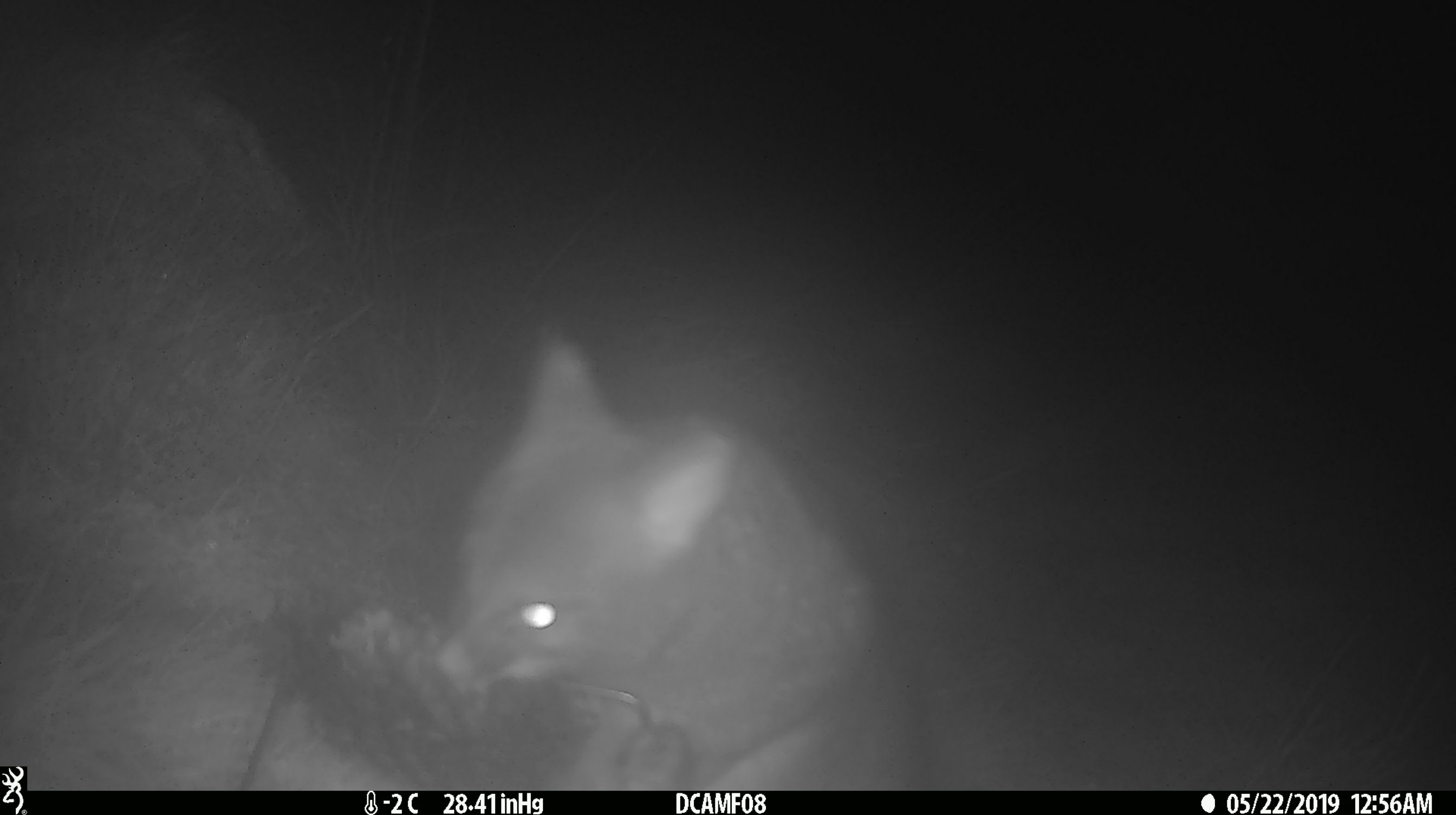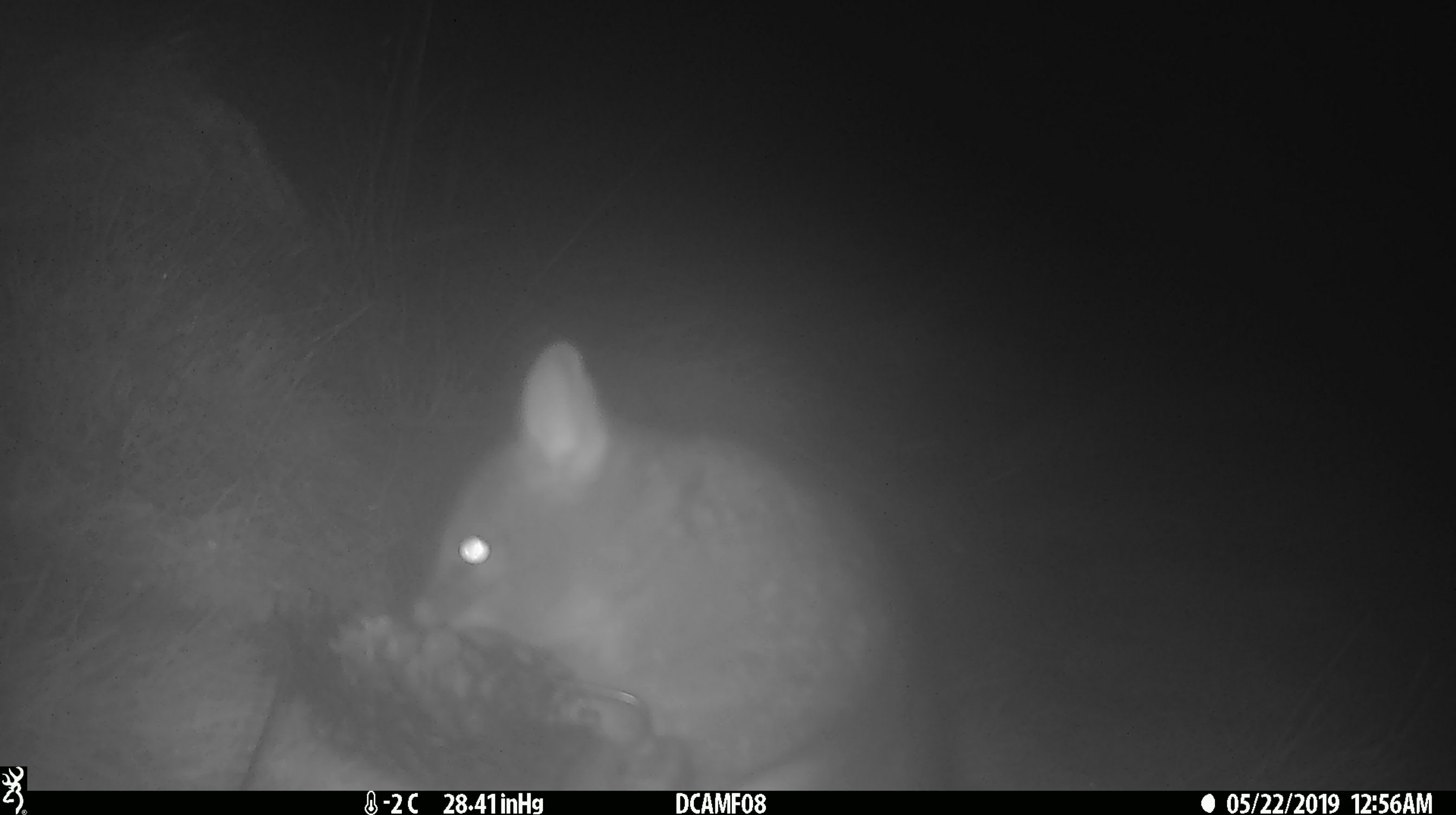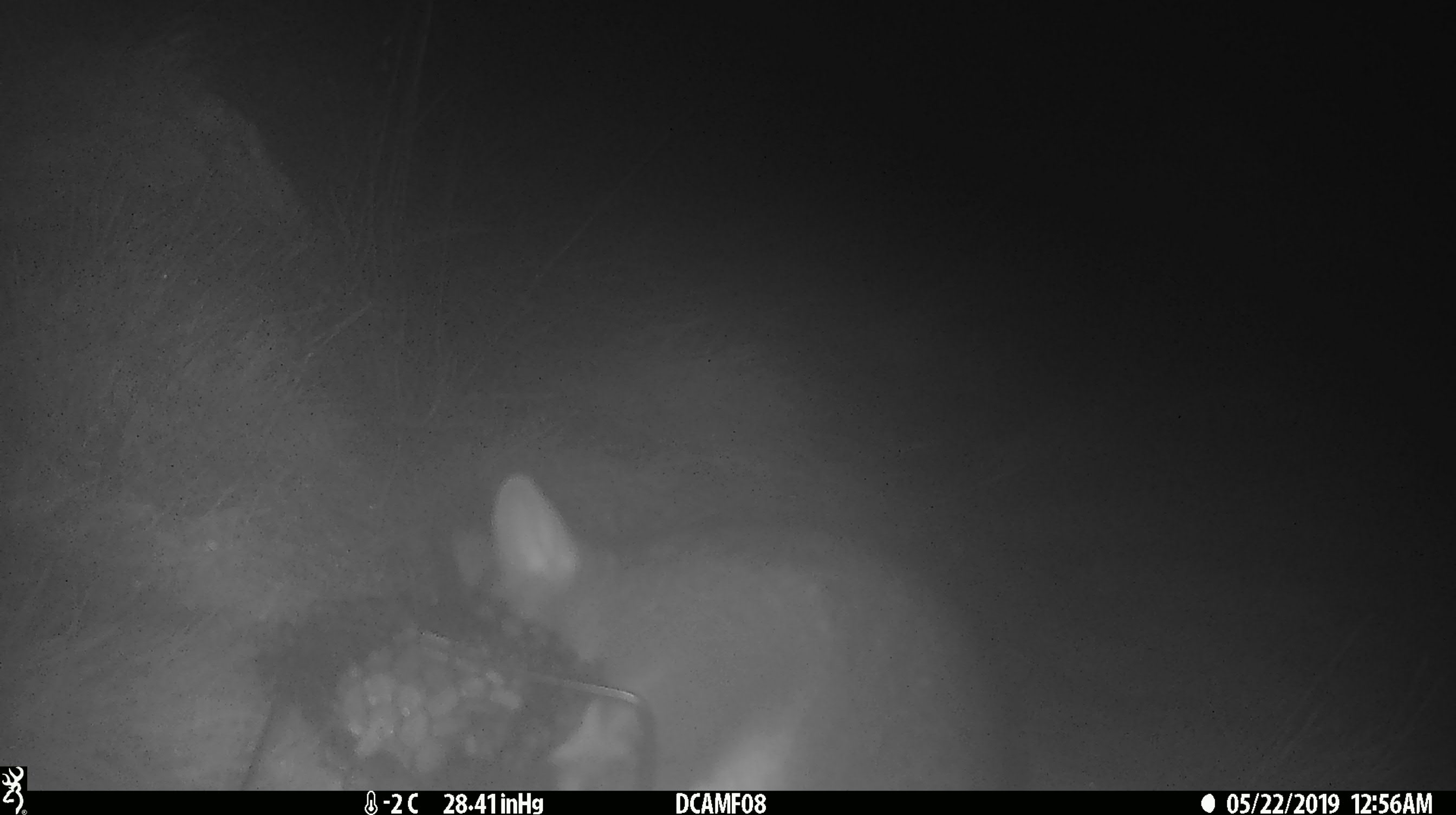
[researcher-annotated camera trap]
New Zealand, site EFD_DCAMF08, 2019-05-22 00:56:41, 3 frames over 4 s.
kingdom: Animalia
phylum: Chordata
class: Mammalia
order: Diprotodontia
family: Phalangeridae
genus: Trichosurus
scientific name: Trichosurus vulpecula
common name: common brushtail possum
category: possum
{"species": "possum (common brushtail possum) (Trichosurus vulpecula)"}